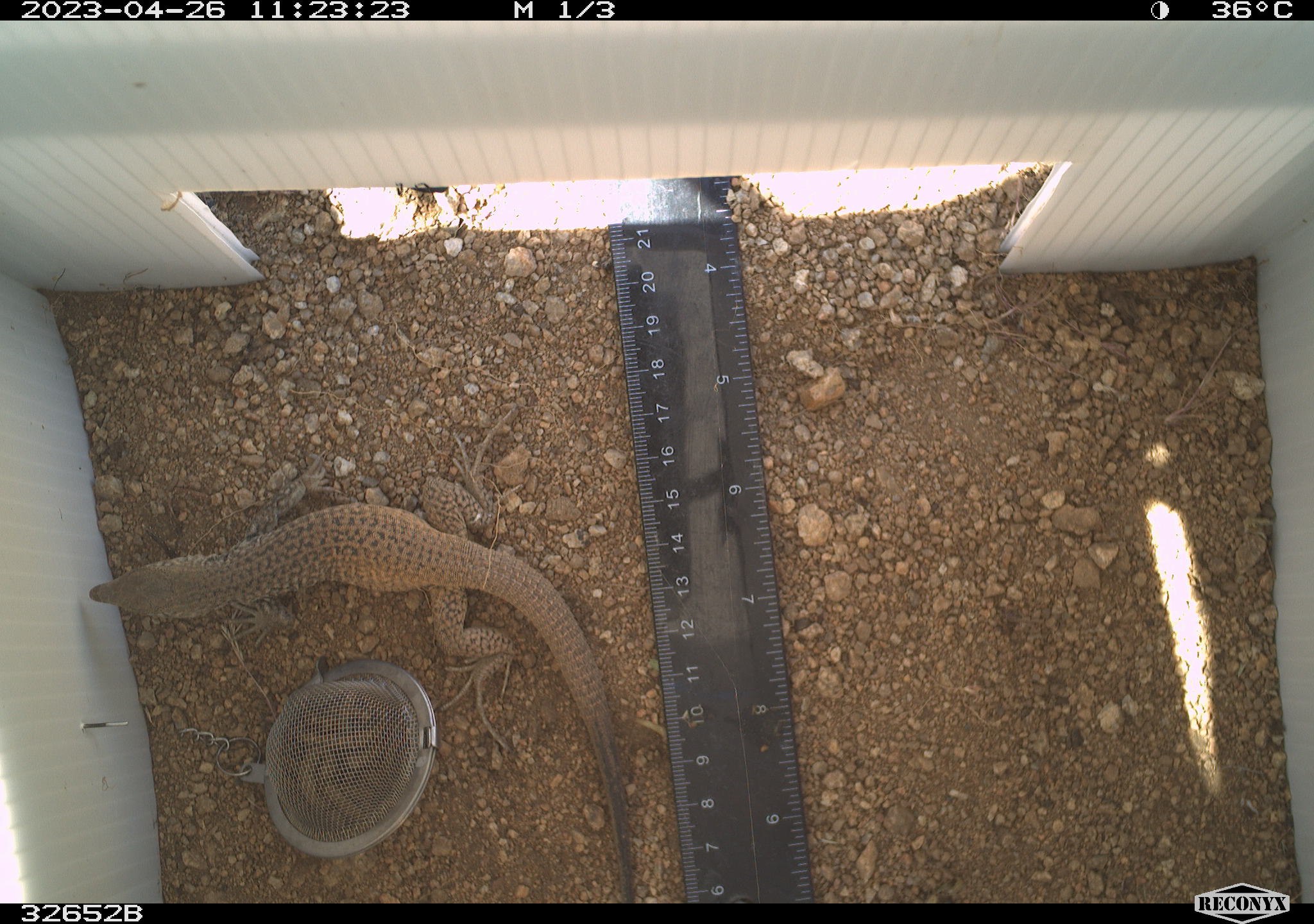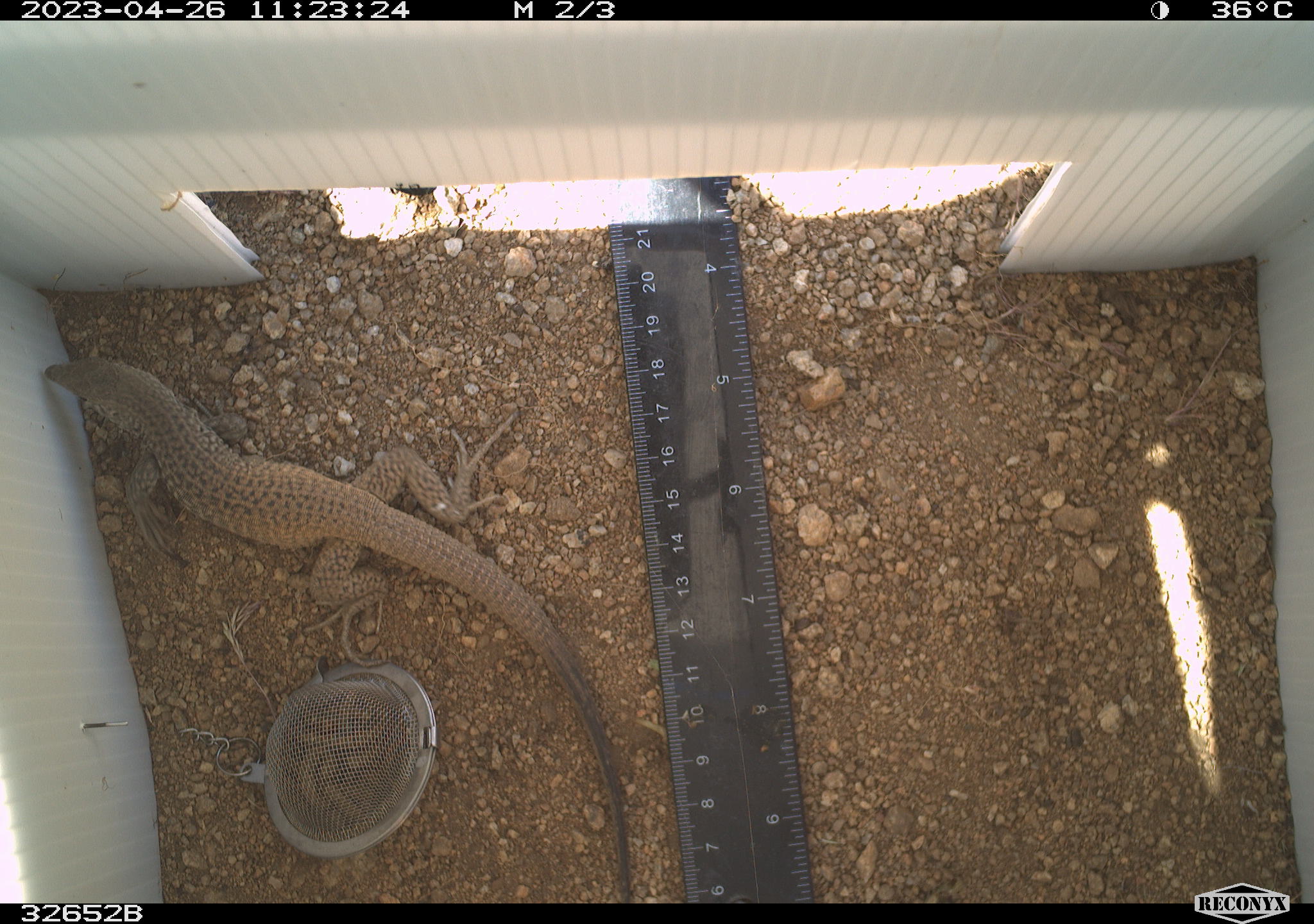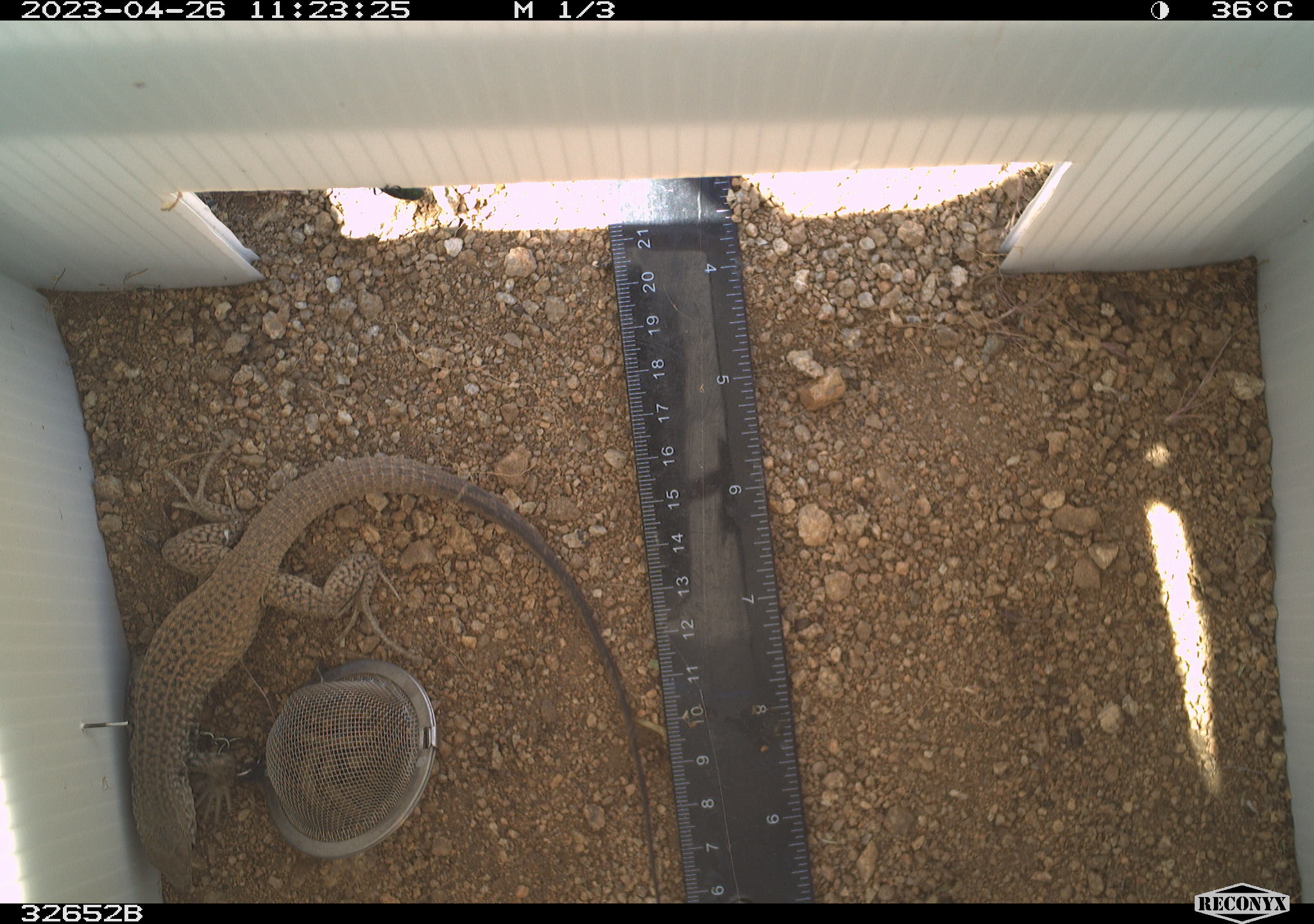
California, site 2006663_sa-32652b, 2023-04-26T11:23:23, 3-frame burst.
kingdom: Animalia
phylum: Chordata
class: Reptilia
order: Squamata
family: Teiidae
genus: Aspidoscelis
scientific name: Aspidoscelis tigris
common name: western whiptail